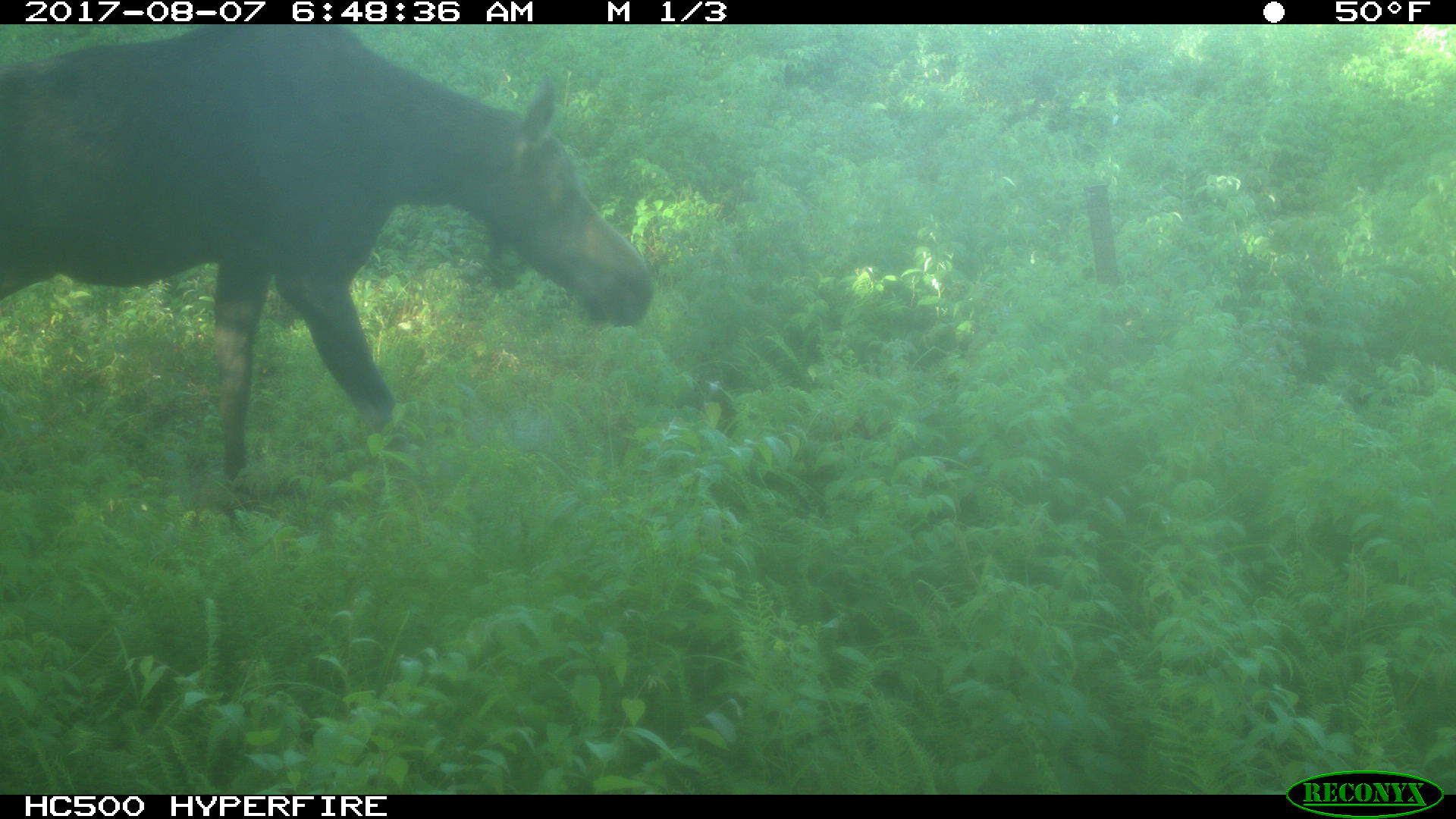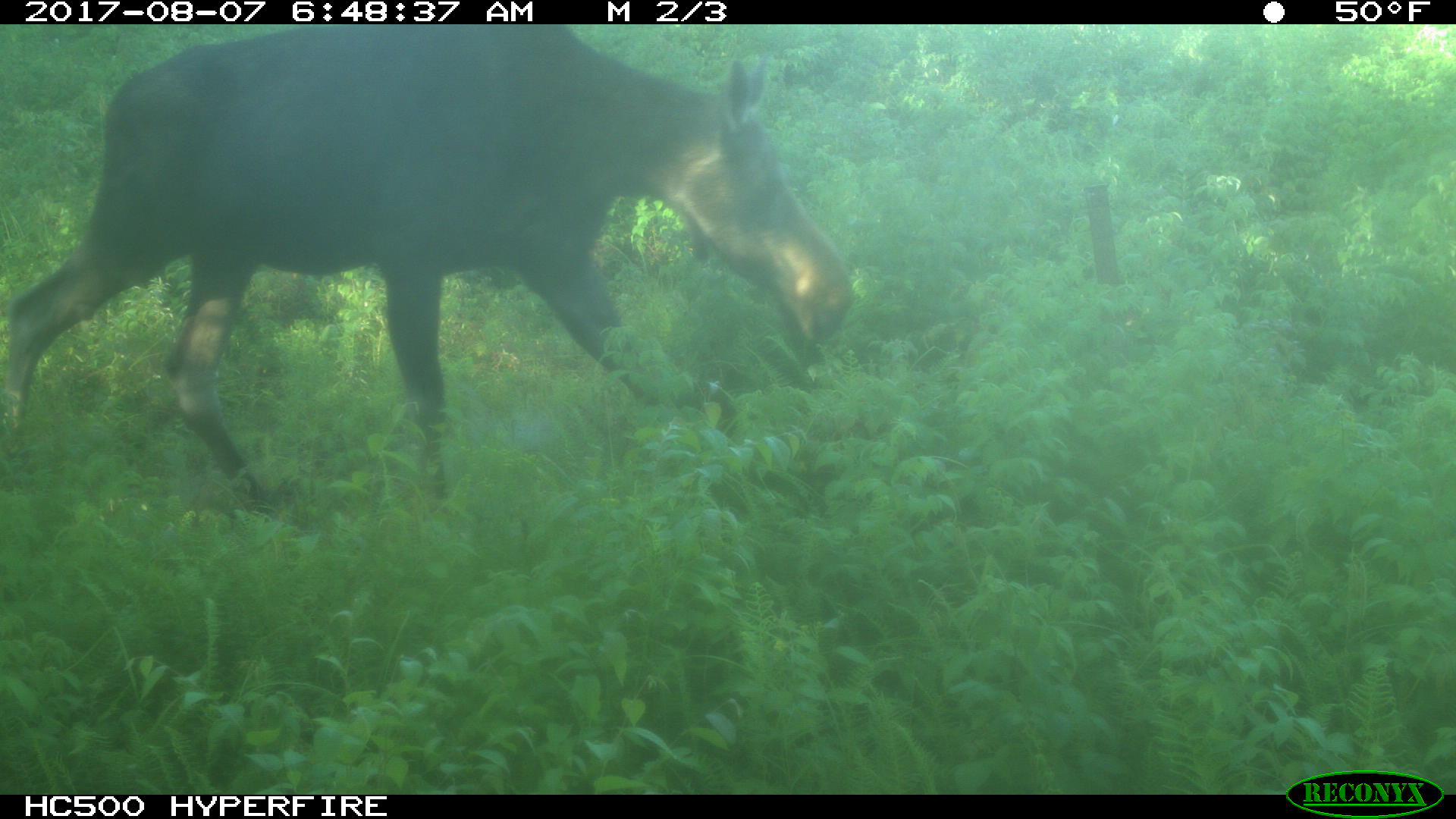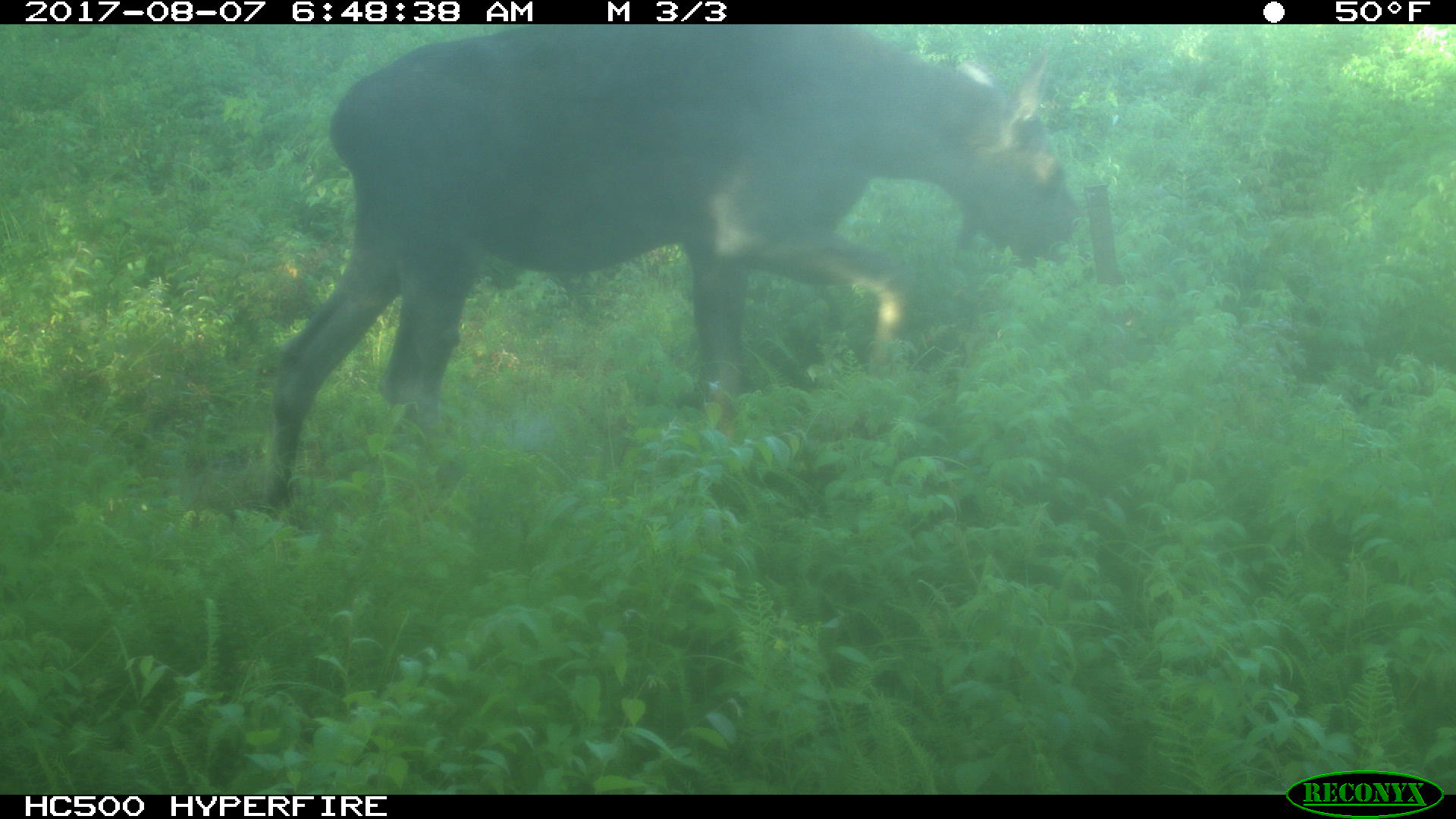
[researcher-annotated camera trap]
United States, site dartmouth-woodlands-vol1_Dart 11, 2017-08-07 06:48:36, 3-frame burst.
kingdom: Animalia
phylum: Chordata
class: Mammalia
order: Artiodactyla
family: Cervidae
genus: Alces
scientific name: Alces alces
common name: moose